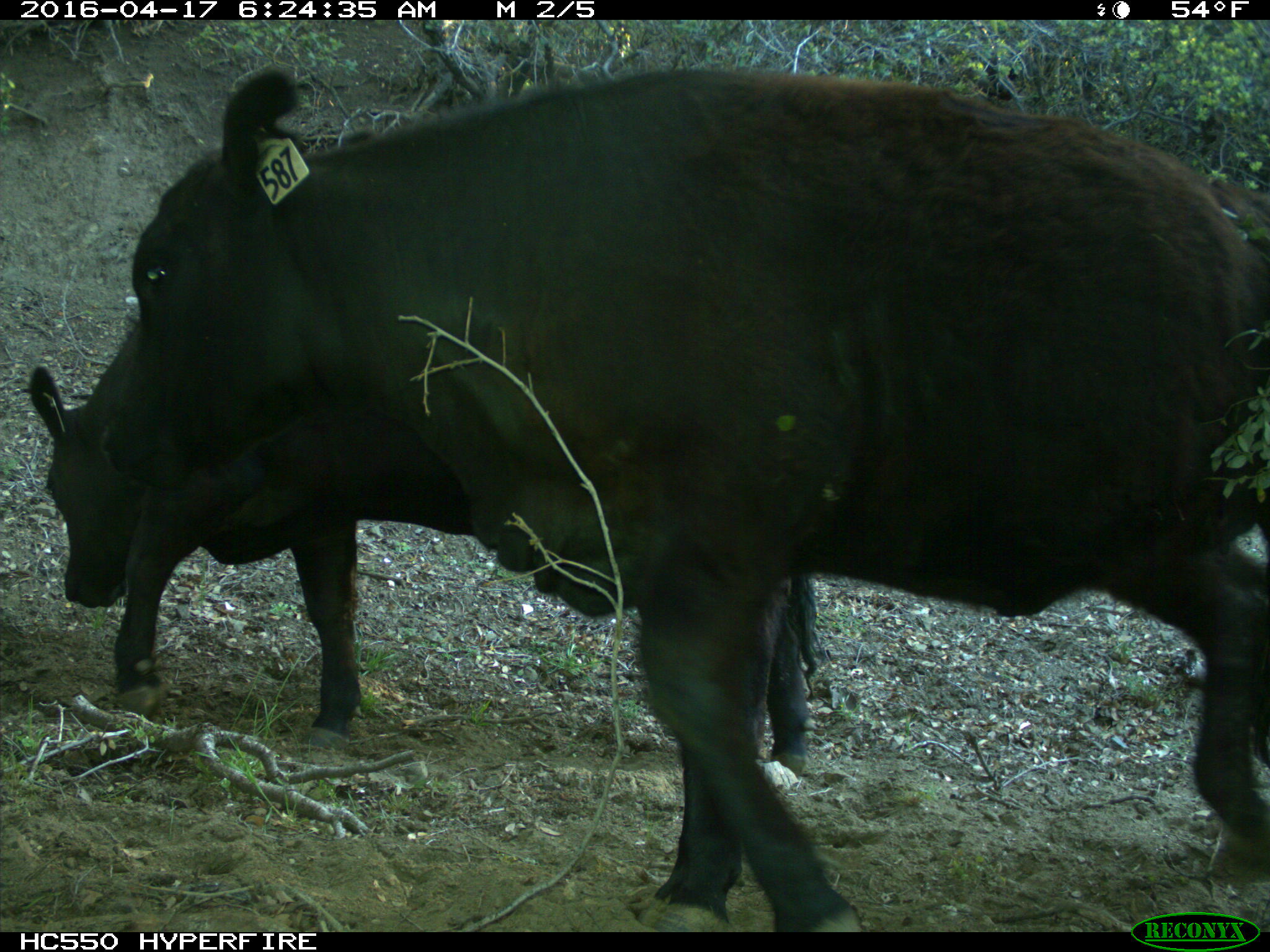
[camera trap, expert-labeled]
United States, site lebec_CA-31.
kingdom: Animalia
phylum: Chordata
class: Mammalia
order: Artiodactyla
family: Bovidae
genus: Bos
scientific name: Bos taurus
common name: domestic cow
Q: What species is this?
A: Bos taurus (domestic cow).